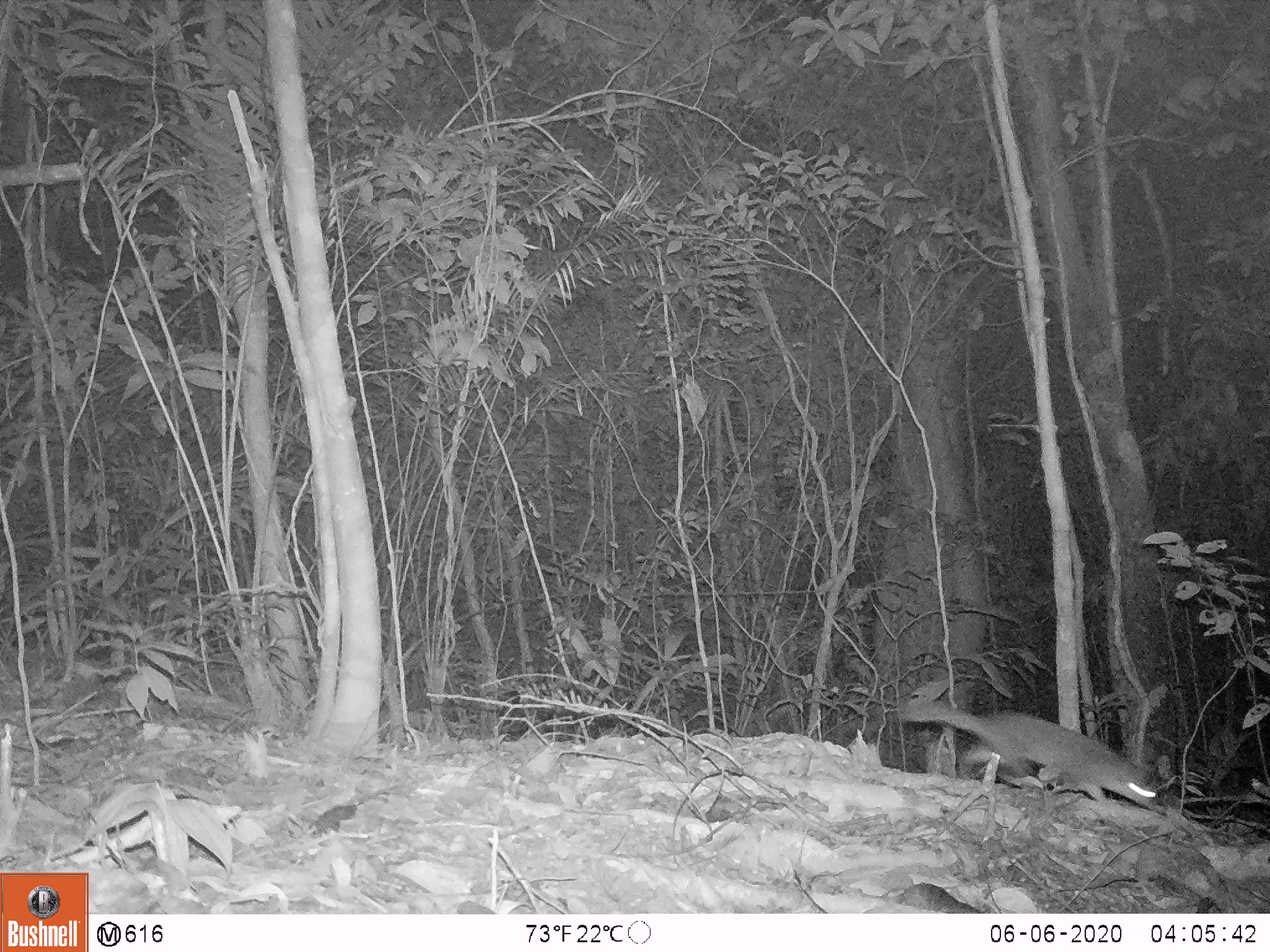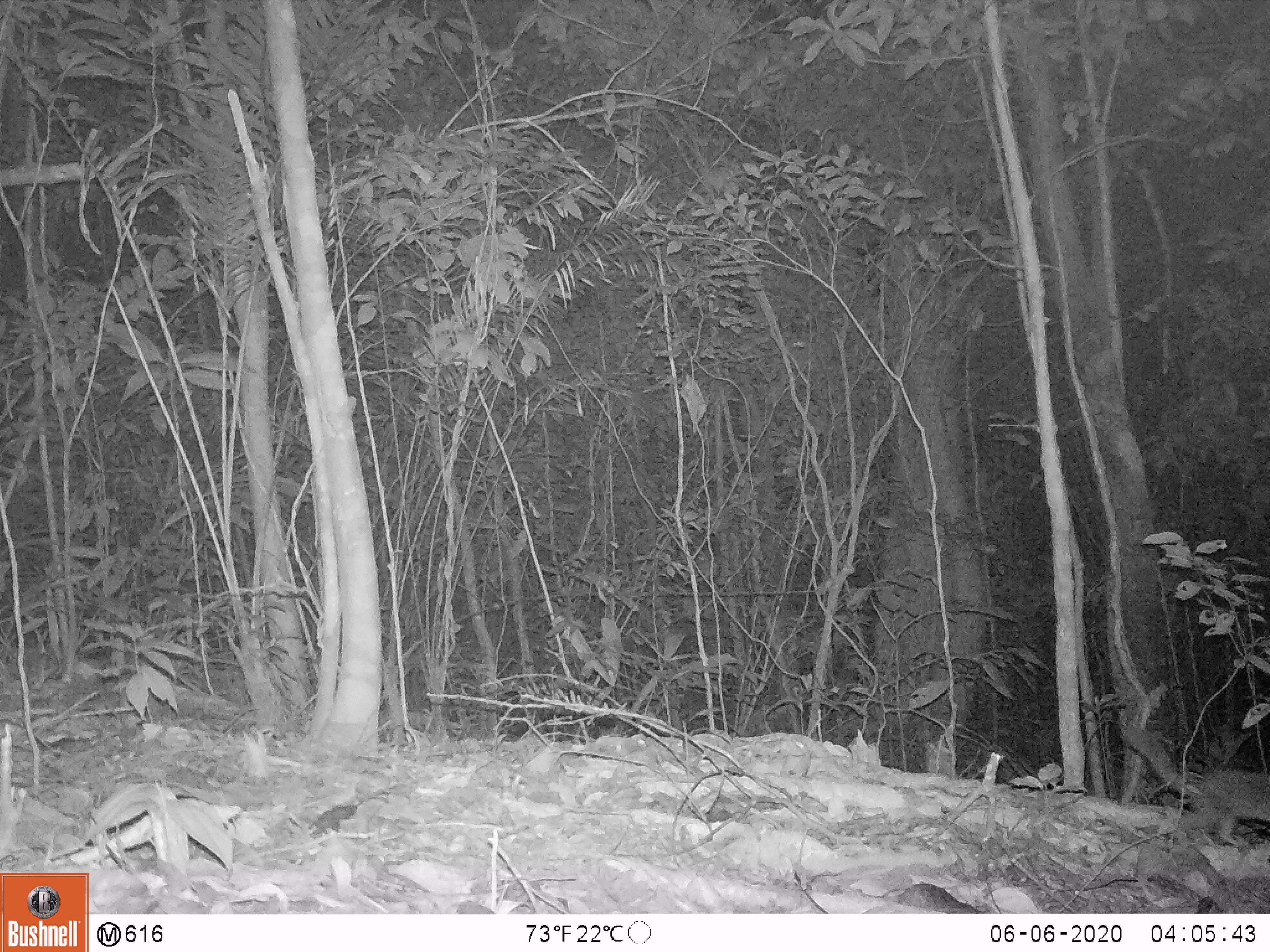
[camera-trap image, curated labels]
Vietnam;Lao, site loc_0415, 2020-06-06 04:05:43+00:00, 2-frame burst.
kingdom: Animalia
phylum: Chordata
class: Mammalia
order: Carnivora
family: Mustelidae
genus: Melogale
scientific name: Melogale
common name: ferret badger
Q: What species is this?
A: Ferret badger (Melogale).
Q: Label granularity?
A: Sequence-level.